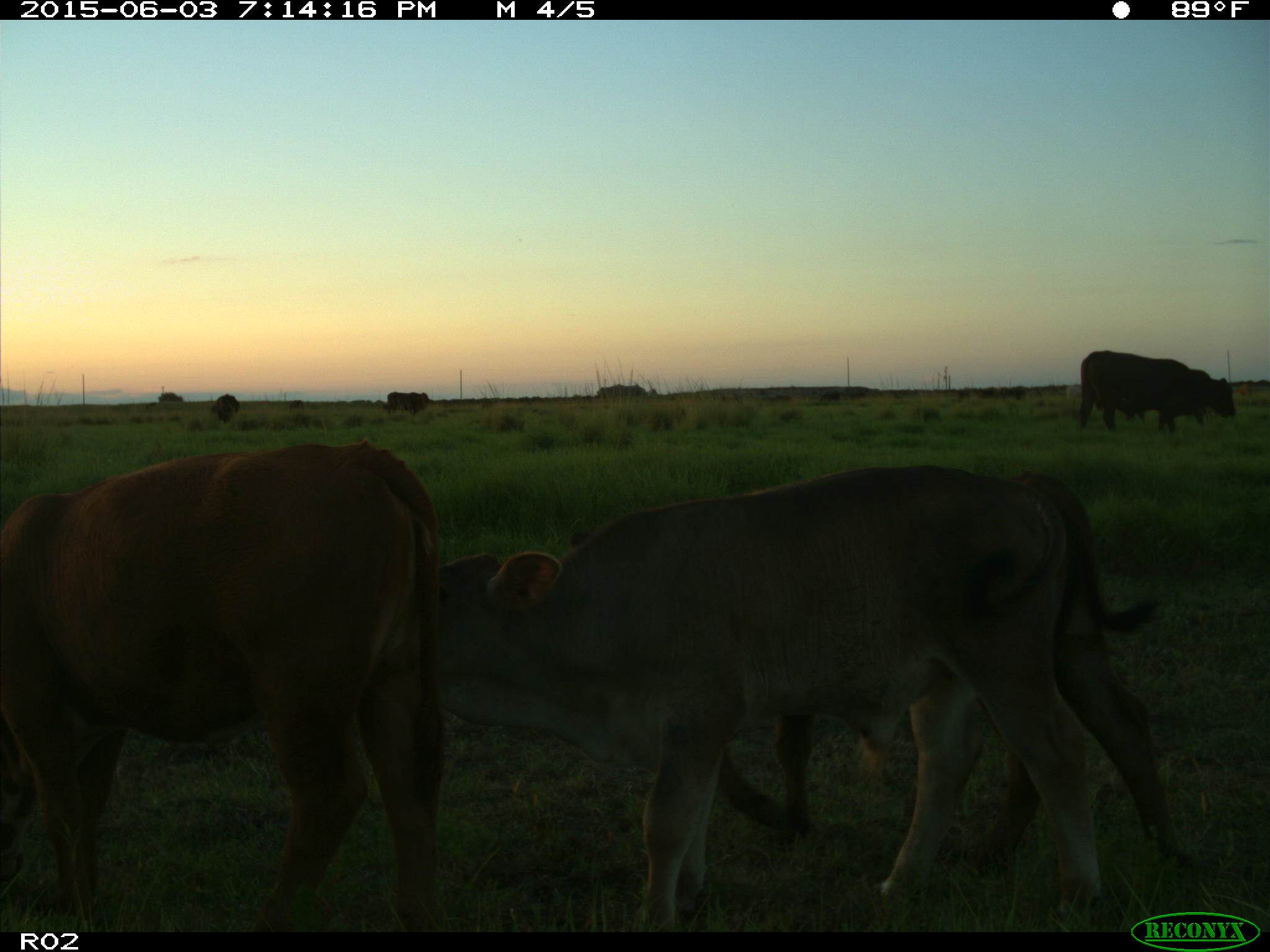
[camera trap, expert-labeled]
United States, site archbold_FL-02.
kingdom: Animalia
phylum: Chordata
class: Mammalia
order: Artiodactyla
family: Bovidae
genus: Bos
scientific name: Bos taurus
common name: domestic cow